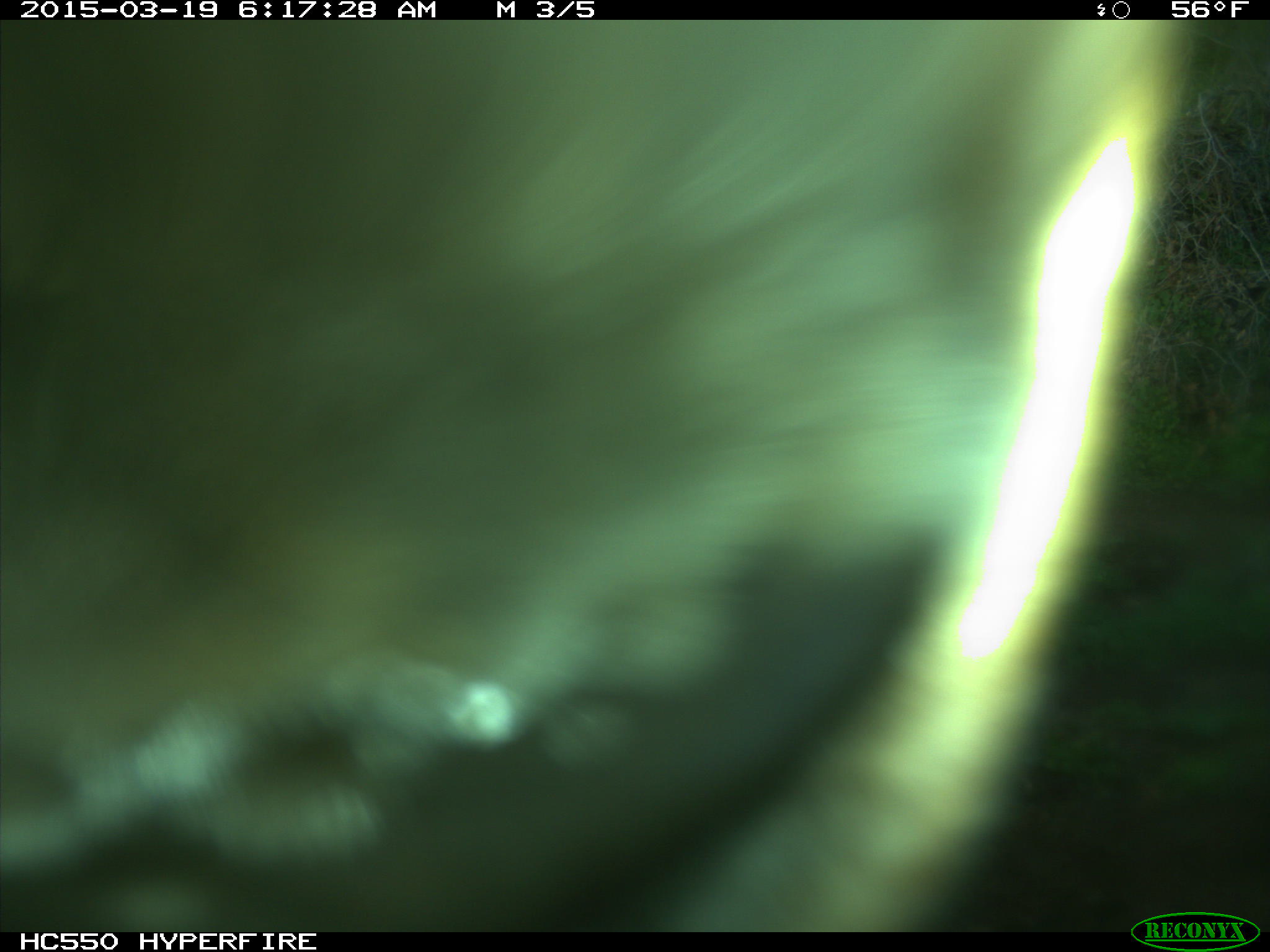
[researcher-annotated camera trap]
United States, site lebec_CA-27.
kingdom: Animalia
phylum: Chordata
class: Mammalia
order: Artiodactyla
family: Cervidae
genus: Cervus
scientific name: Cervus canadensis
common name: elk